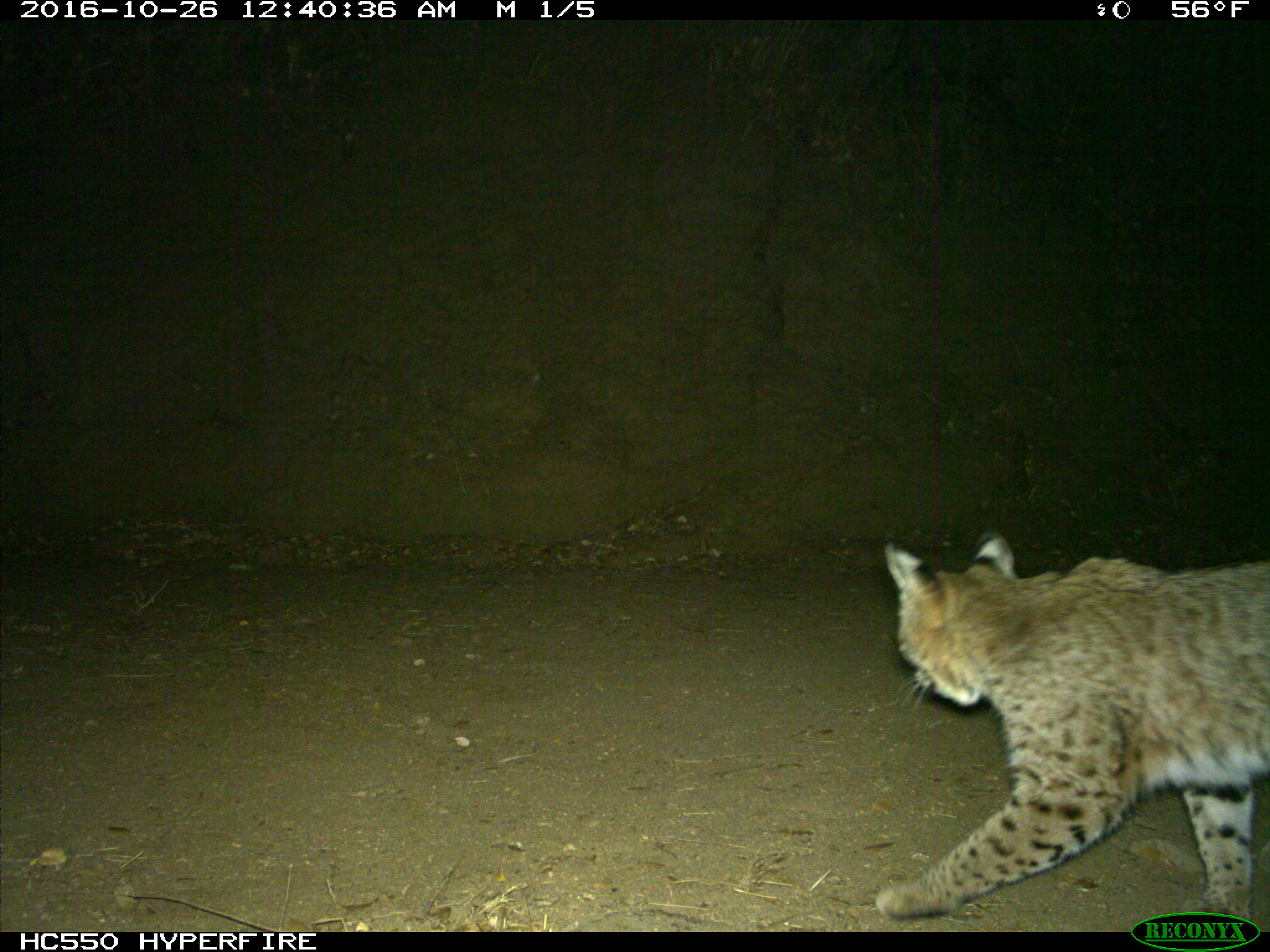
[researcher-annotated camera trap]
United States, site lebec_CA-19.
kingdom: Animalia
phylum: Chordata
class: Mammalia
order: Carnivora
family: Felidae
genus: Lynx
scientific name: Lynx rufus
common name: bobcat